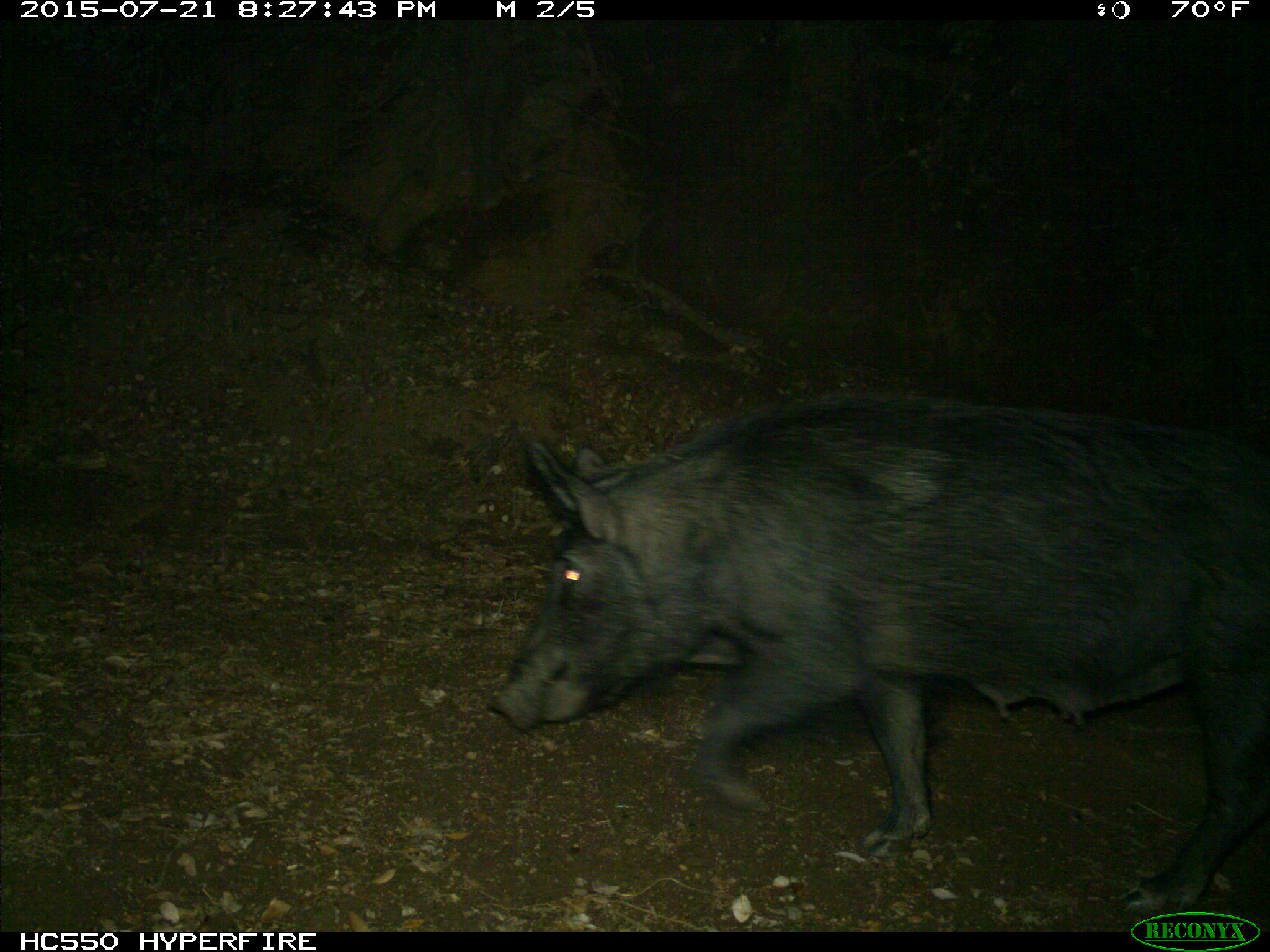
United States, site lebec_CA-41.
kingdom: Animalia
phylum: Chordata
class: Mammalia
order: Artiodactyla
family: Suidae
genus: Sus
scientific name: Sus scrofa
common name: wild boar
Sus scrofa (wild boar).